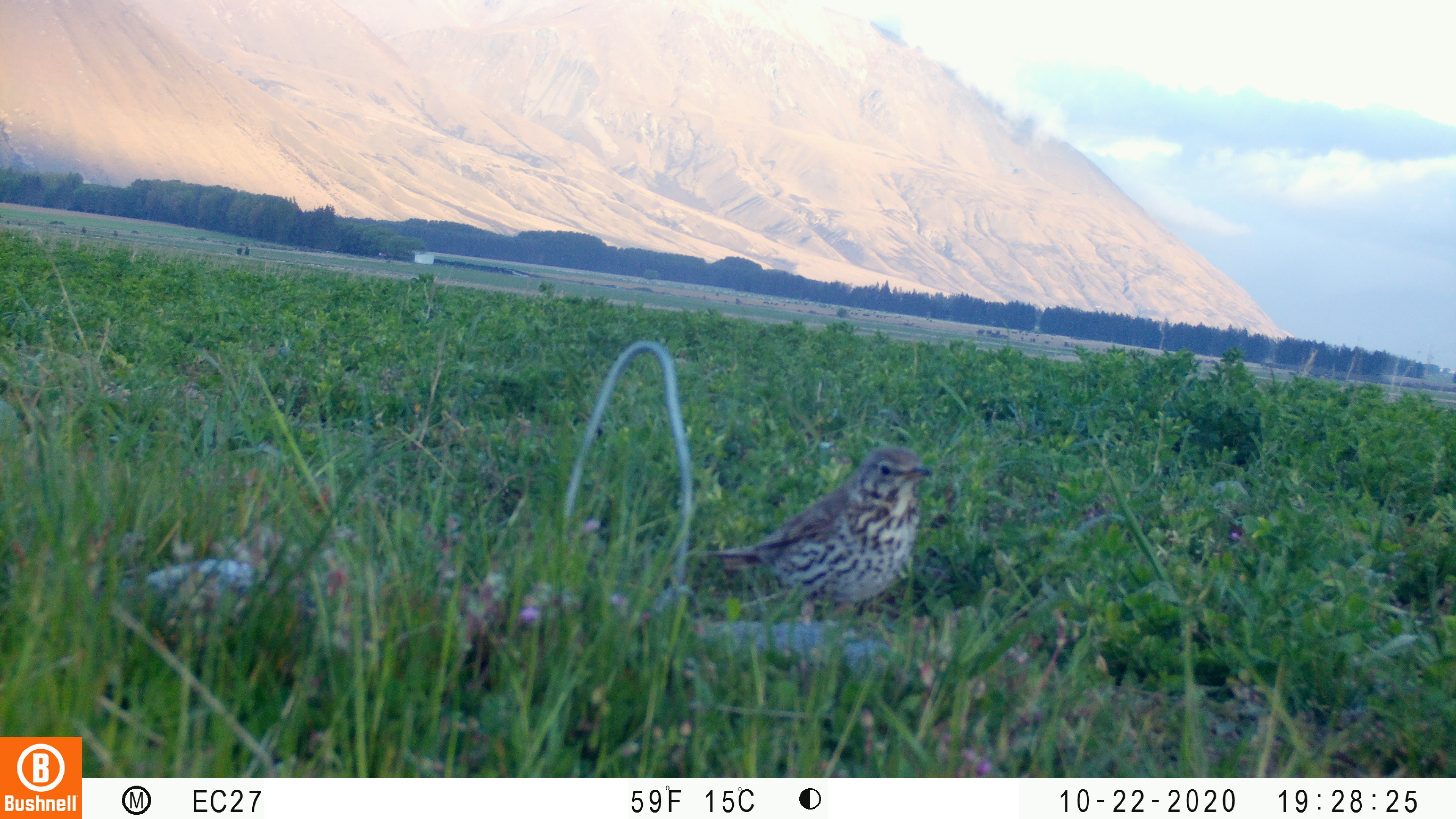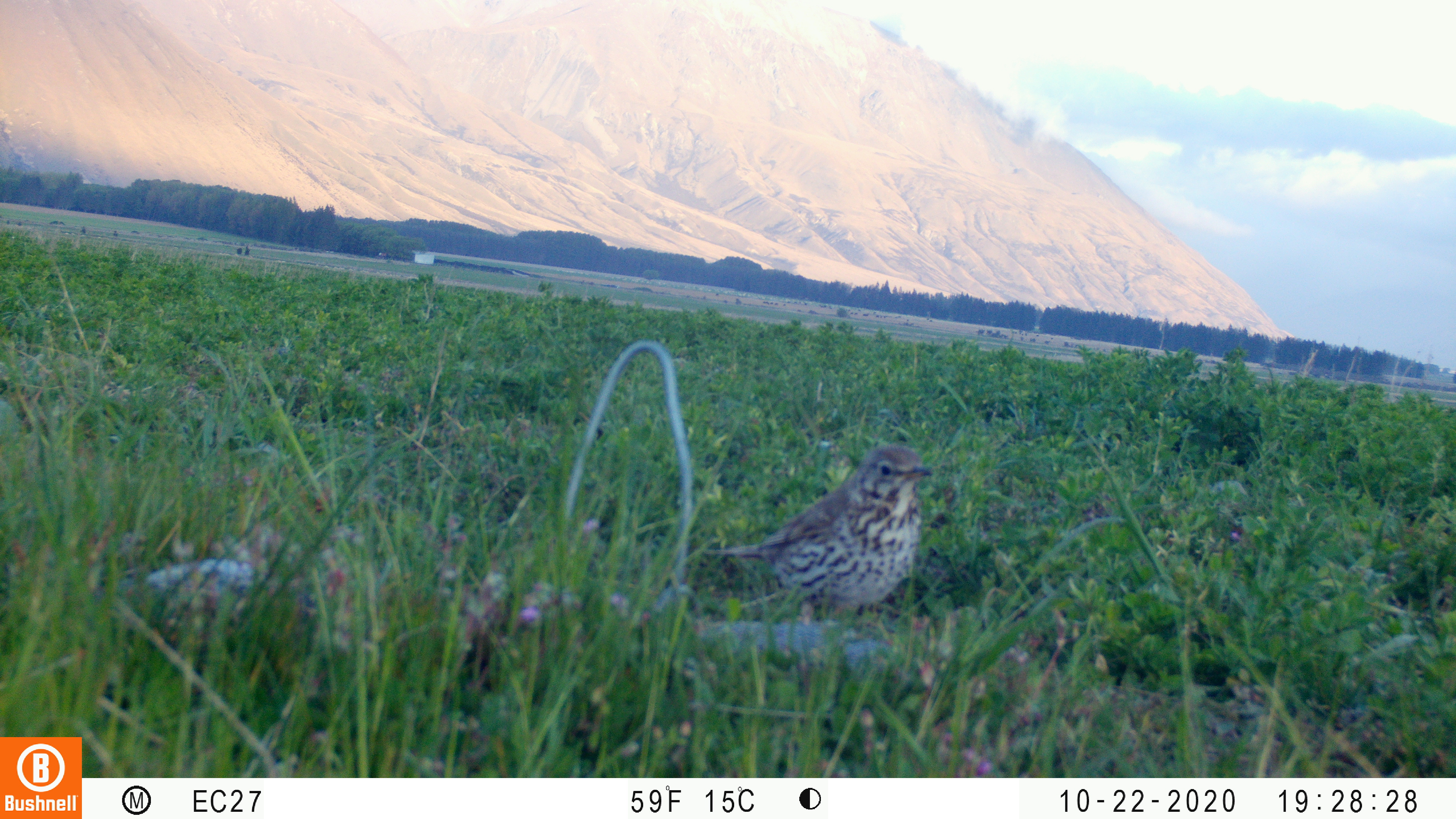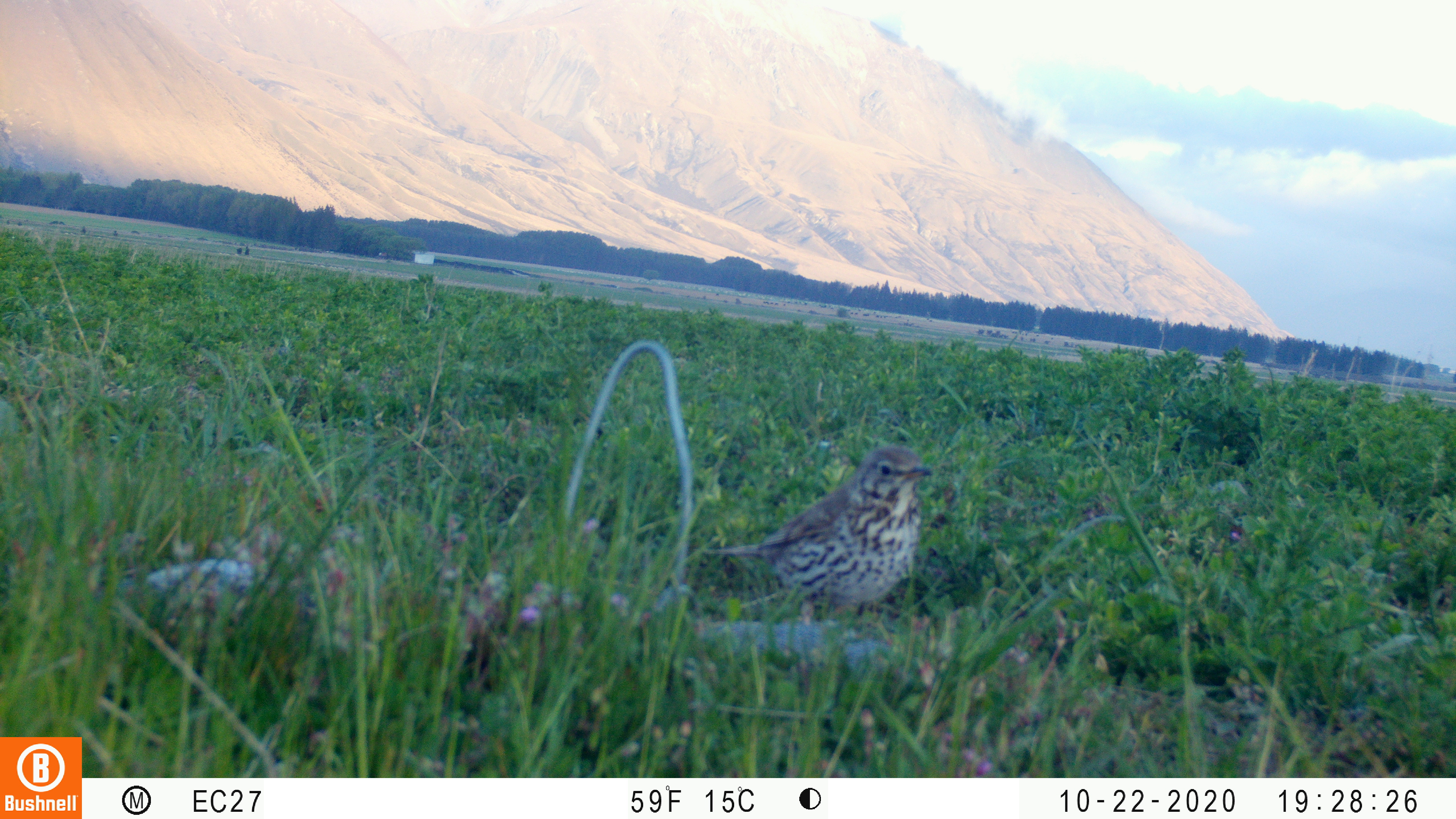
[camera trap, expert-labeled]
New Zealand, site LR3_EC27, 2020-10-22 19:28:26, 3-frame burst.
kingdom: Animalia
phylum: Chordata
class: Aves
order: Passeriformes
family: Turdidae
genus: Turdus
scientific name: Turdus philomelos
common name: song thrush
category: thrush